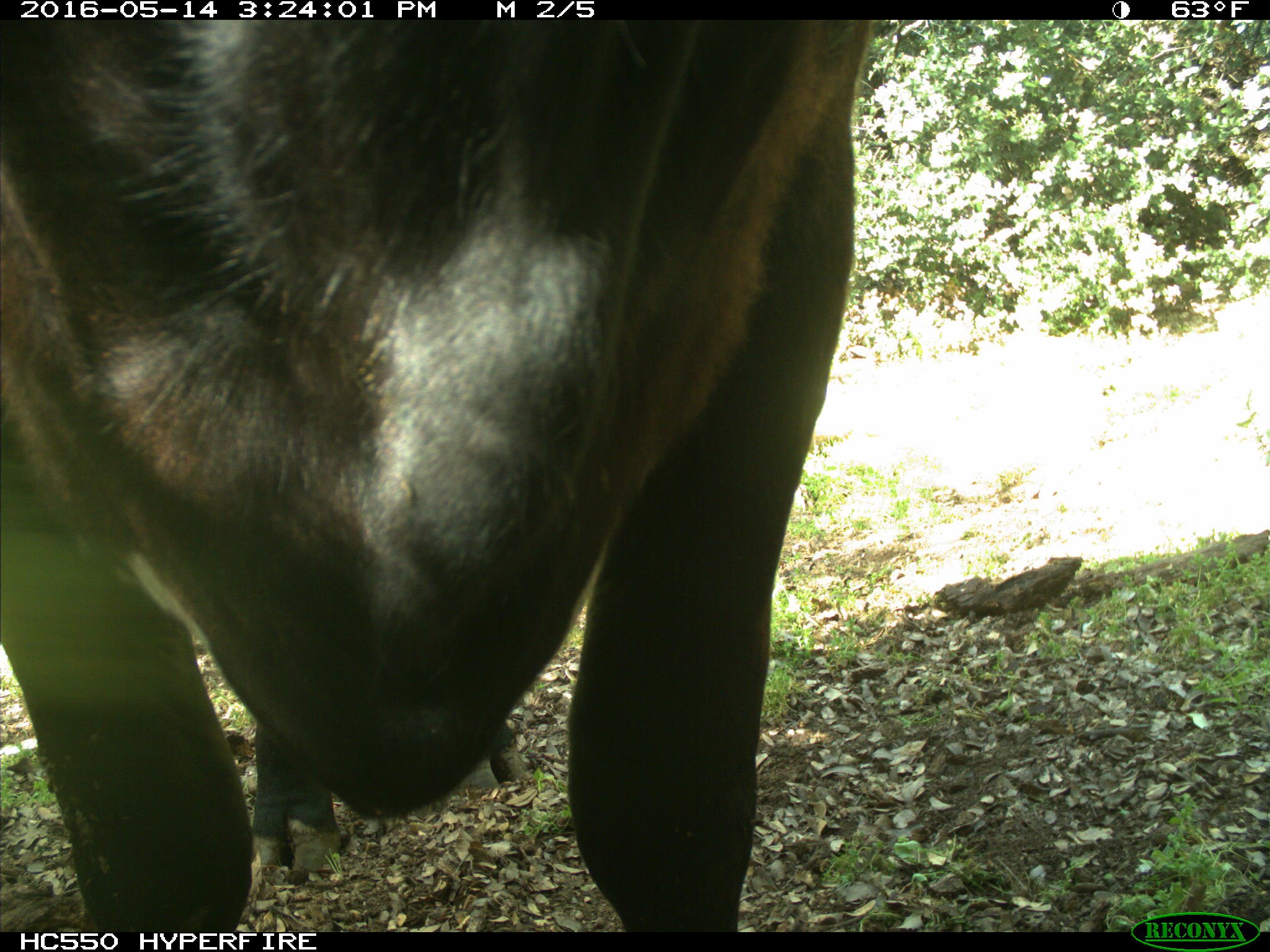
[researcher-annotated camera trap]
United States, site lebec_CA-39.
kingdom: Animalia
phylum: Chordata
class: Mammalia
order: Artiodactyla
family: Bovidae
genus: Bos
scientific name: Bos taurus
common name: domestic cow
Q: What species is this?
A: Bos taurus (domestic cow).